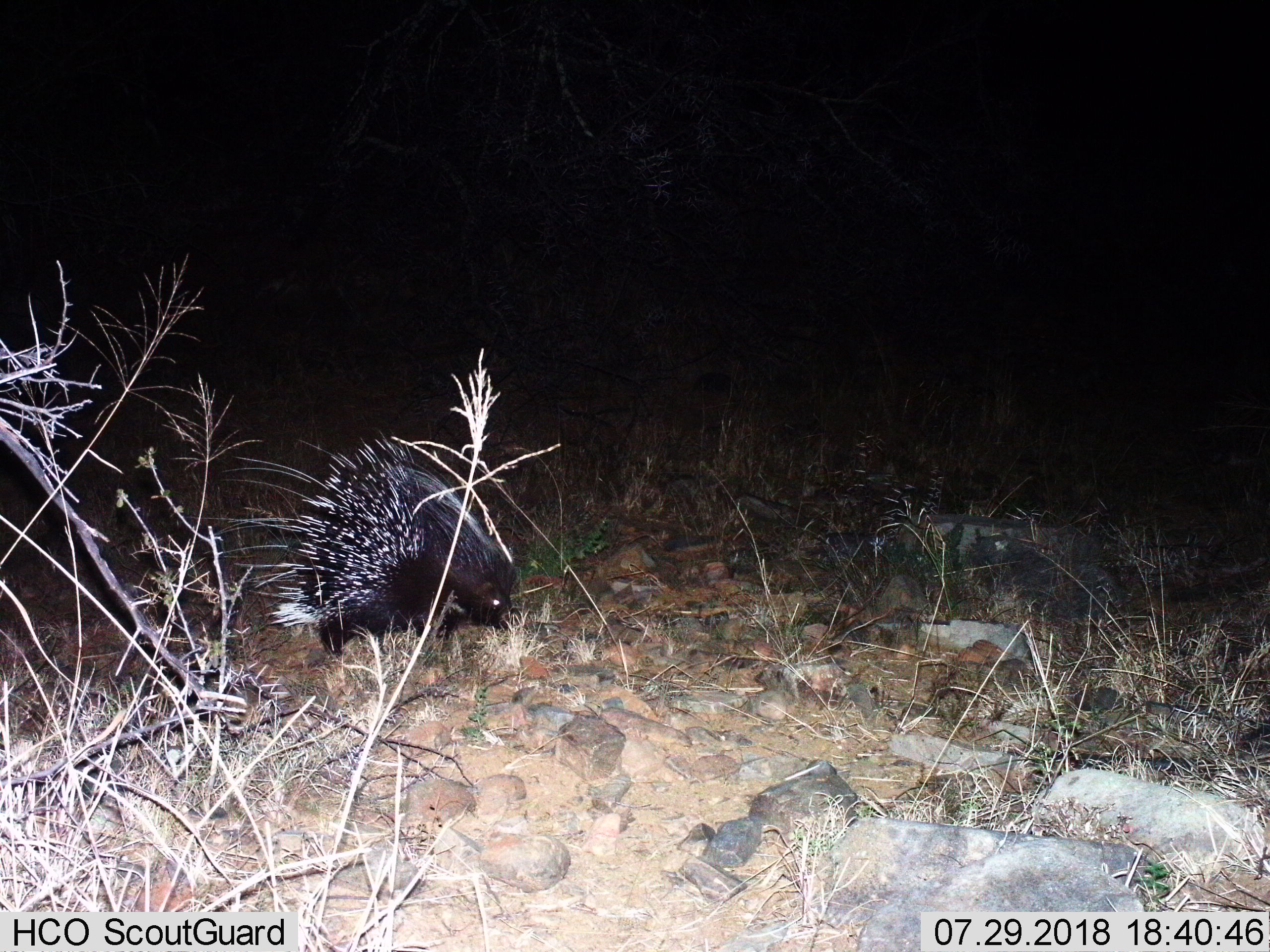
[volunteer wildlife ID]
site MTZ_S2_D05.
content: unidentified animal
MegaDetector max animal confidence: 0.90